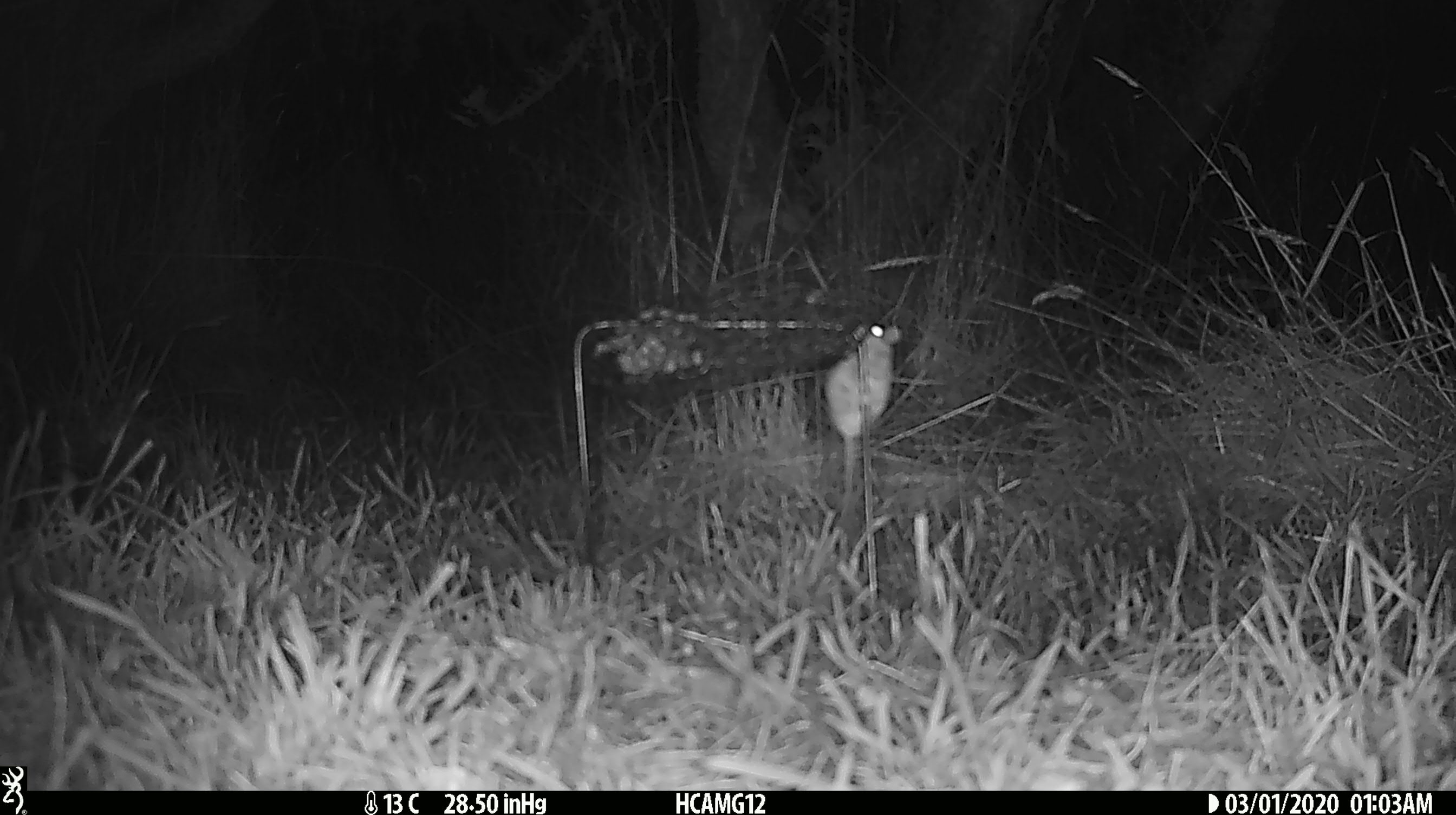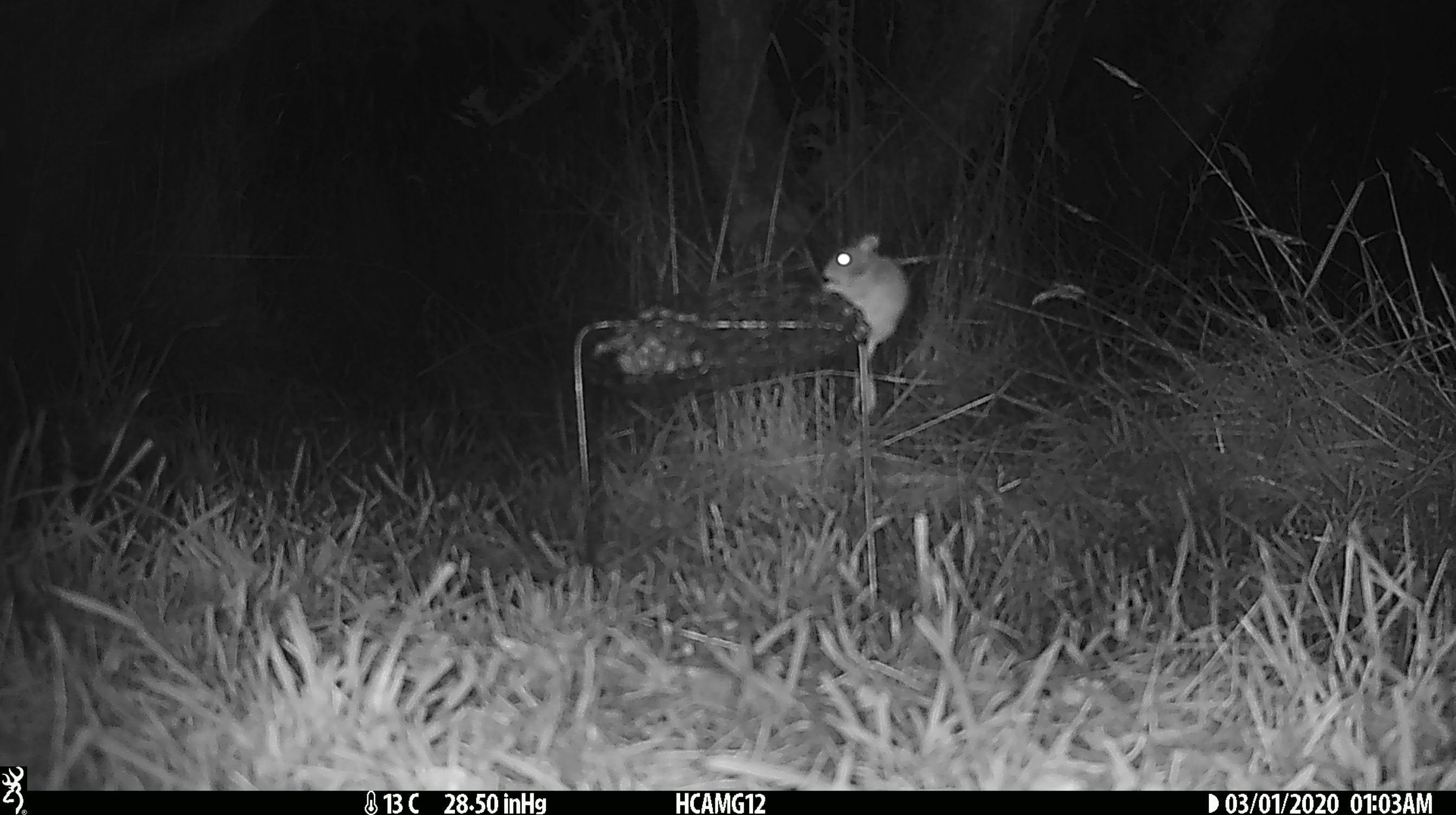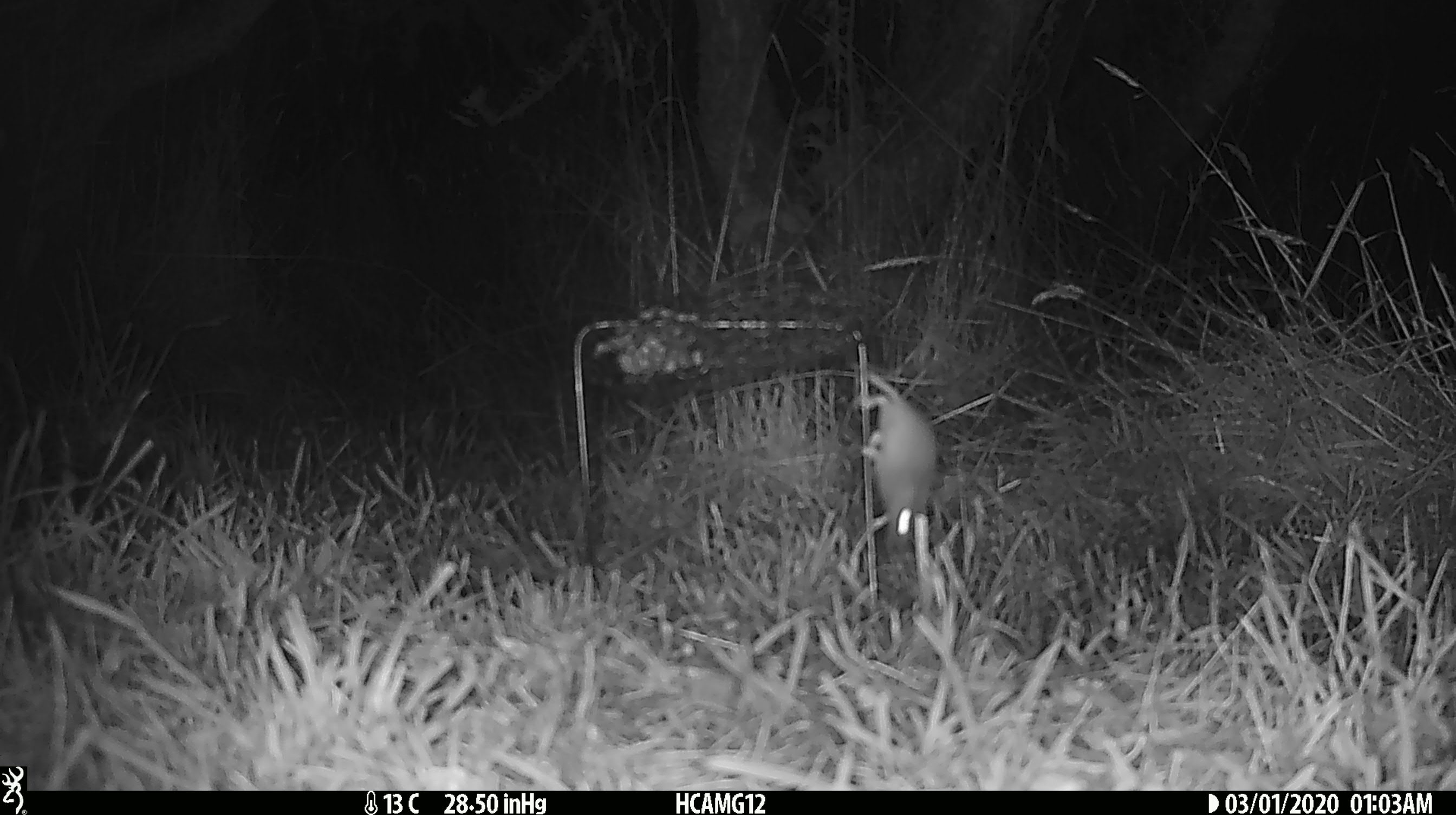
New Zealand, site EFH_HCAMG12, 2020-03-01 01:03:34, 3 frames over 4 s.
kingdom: Animalia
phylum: Chordata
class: Mammalia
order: Rodentia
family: Muridae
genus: Mus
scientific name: Mus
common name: mouse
Mouse (Mus).